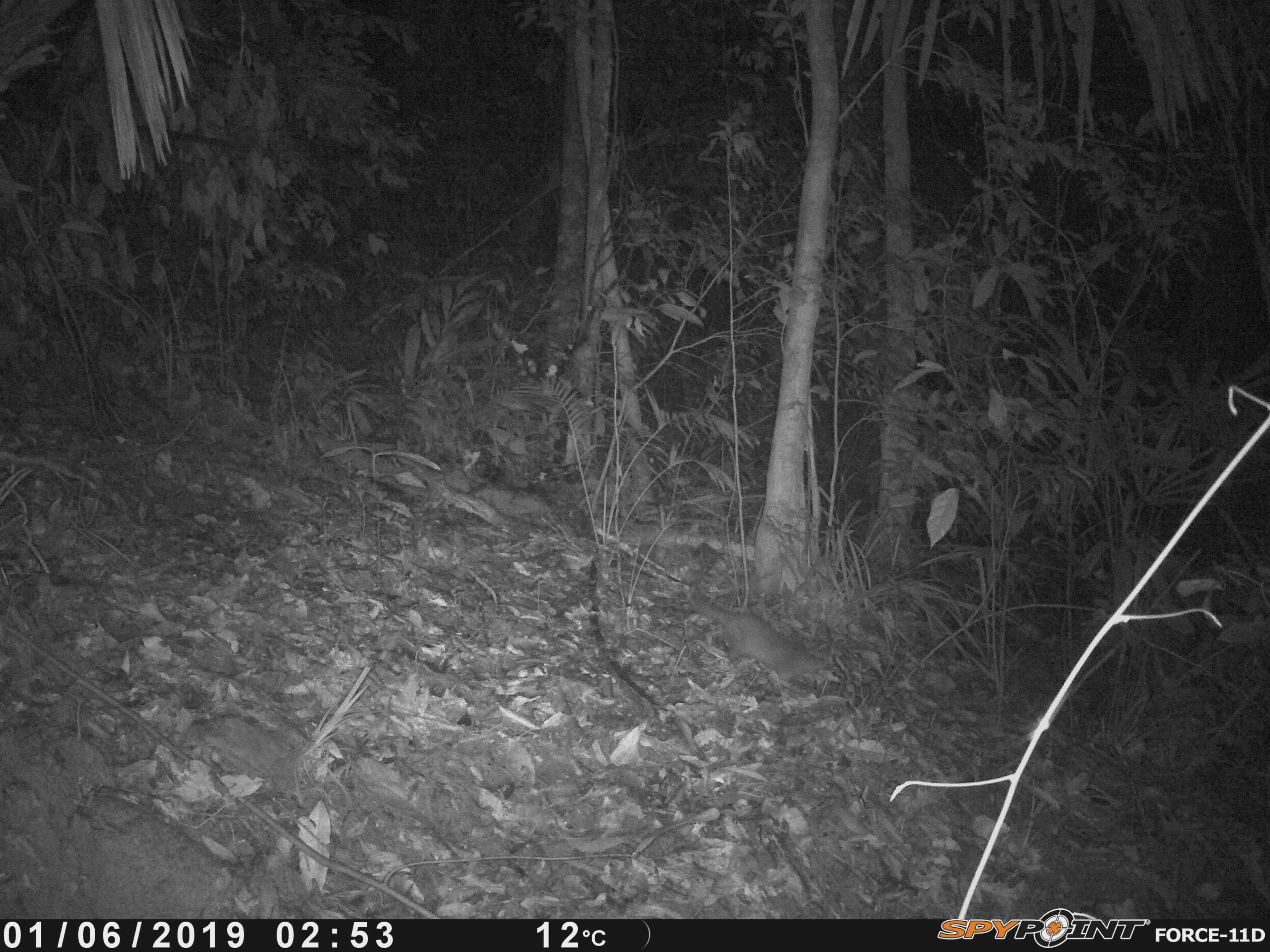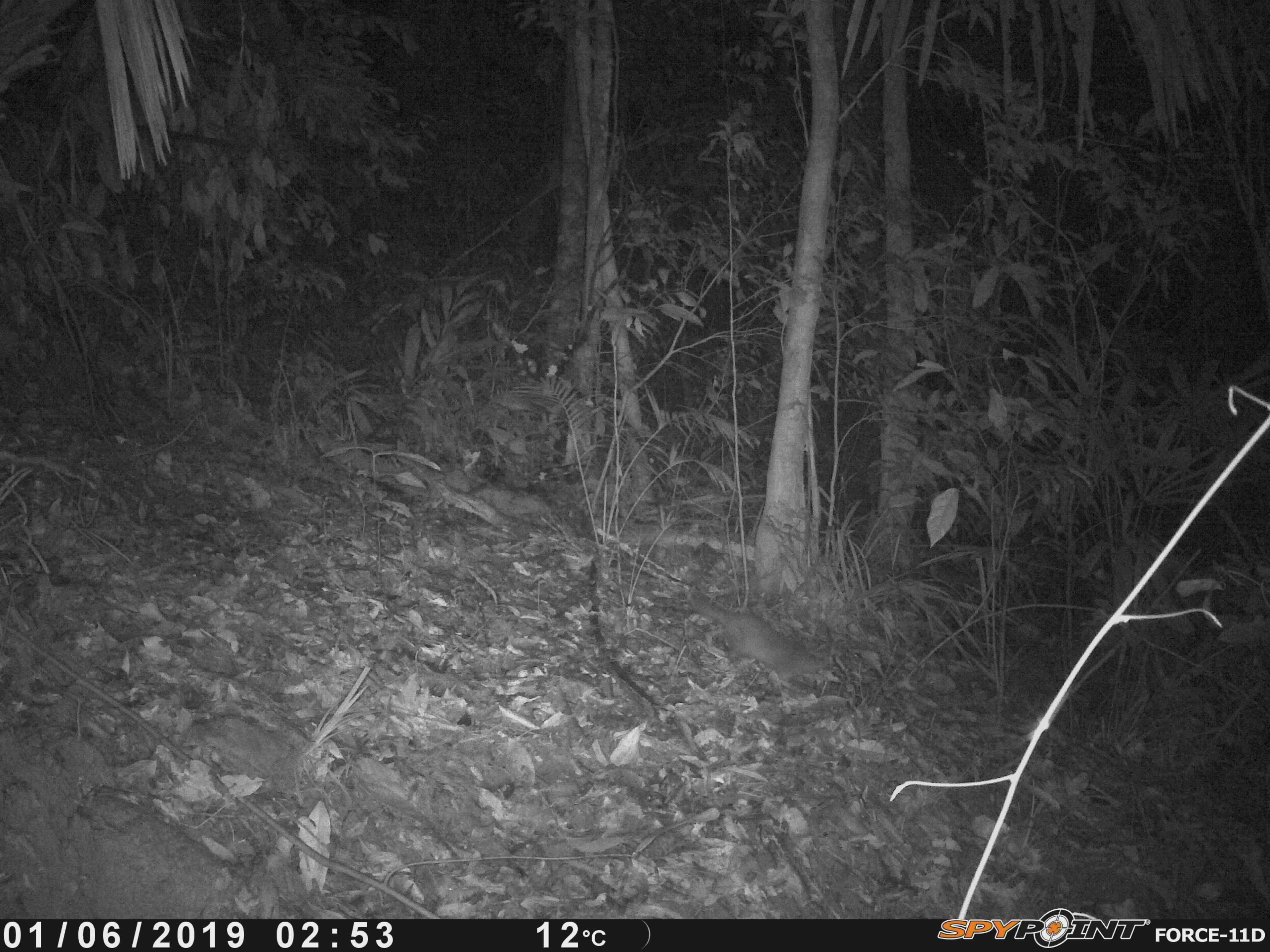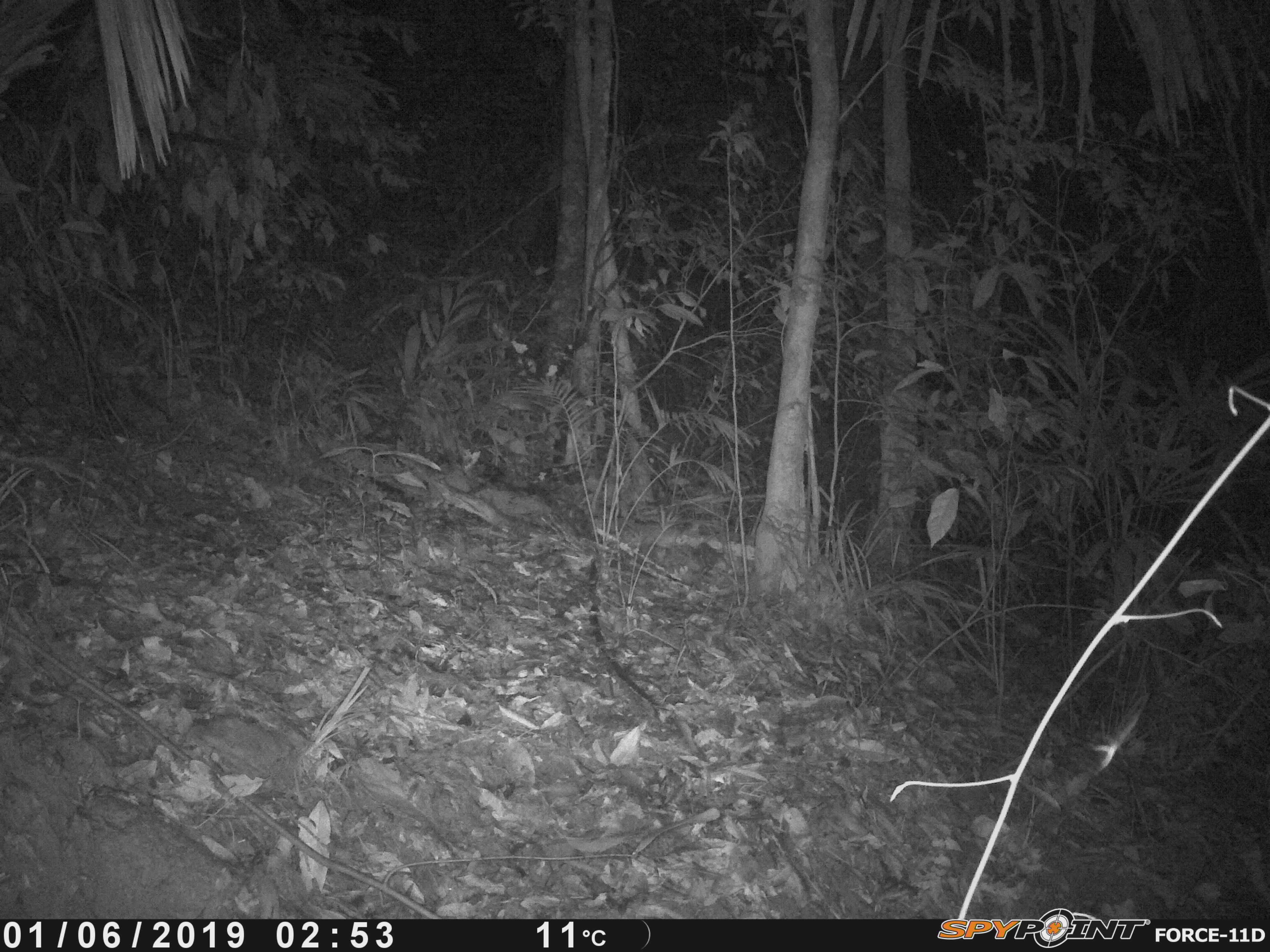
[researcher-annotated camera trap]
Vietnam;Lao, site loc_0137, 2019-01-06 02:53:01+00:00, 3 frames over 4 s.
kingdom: Animalia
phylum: Chordata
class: Mammalia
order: Carnivora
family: Mustelidae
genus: Melogale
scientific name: Melogale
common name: ferret badger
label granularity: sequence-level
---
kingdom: Animalia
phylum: Arthropoda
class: Insecta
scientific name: Insecta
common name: insect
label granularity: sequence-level